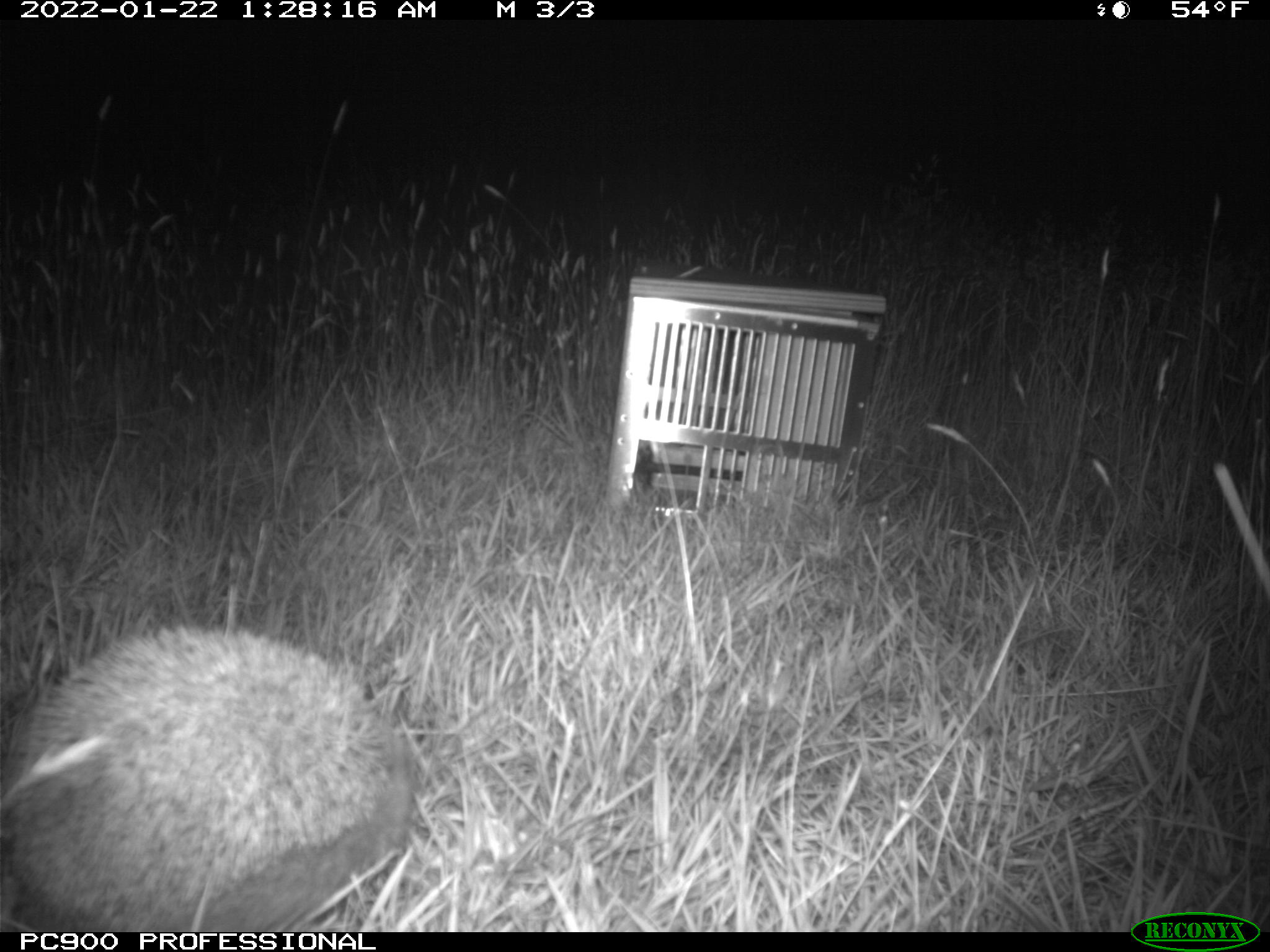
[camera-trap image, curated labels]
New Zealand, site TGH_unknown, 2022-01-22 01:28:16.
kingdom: Animalia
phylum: Chordata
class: Mammalia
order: Eulipotyphla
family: Erinaceidae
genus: Erinaceus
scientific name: Erinaceus europaeus europaeus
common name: european hedgehog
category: hedgehog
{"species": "hedgehog (european hedgehog) (Erinaceus europaeus europaeus)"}